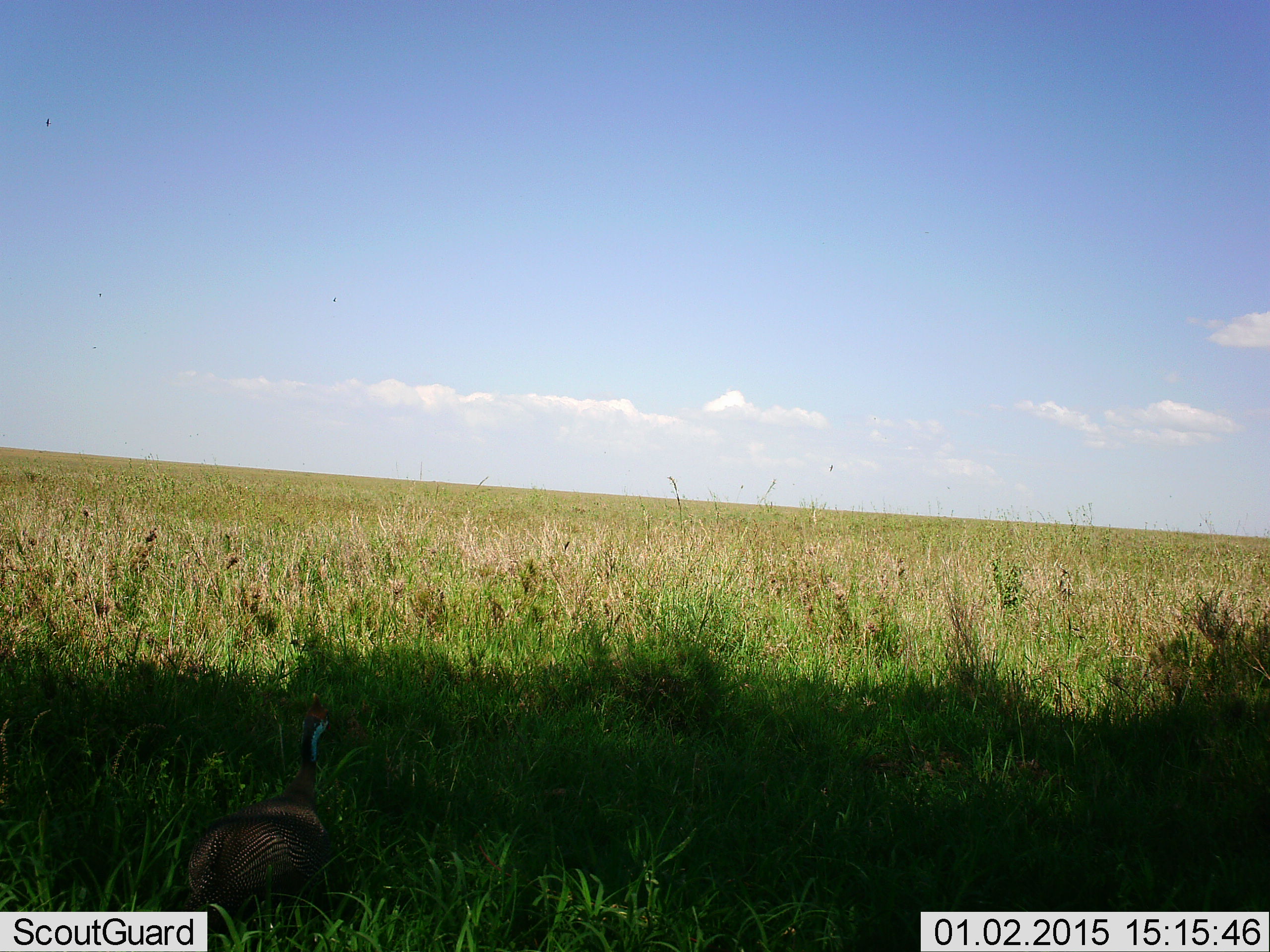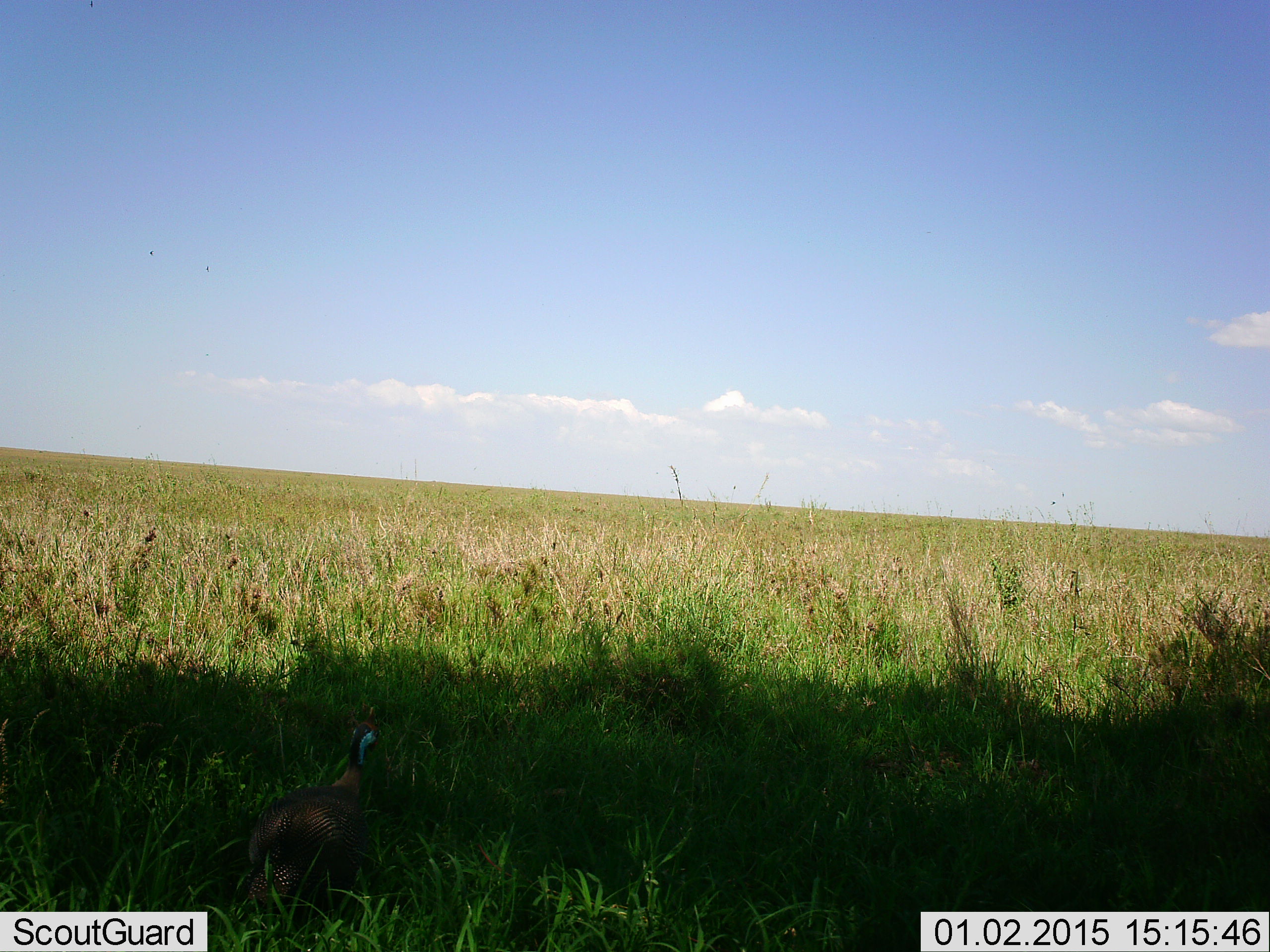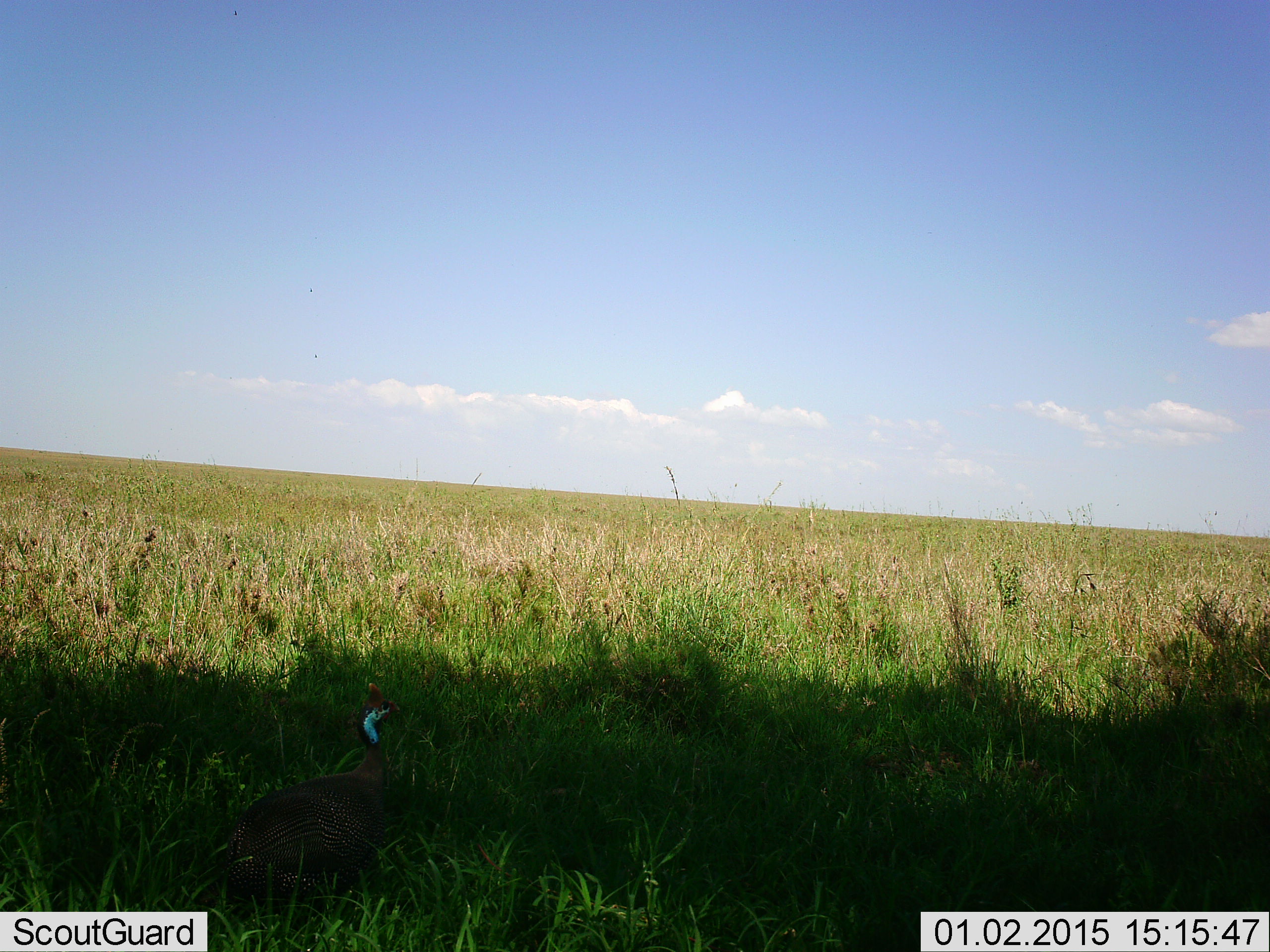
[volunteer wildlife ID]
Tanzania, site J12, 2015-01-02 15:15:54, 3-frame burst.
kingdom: Animalia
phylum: Chordata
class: Aves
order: Galliformes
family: Numididae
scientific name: Numididae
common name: guinea fowl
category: guineafowl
Guineafowl (guinea fowl) (Numididae), count 1. Behavior (volunteer vote fractions): standing 10%, resting 0%, moving 90%, interacting 0%. Young present (vote fraction): 0%. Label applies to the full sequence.